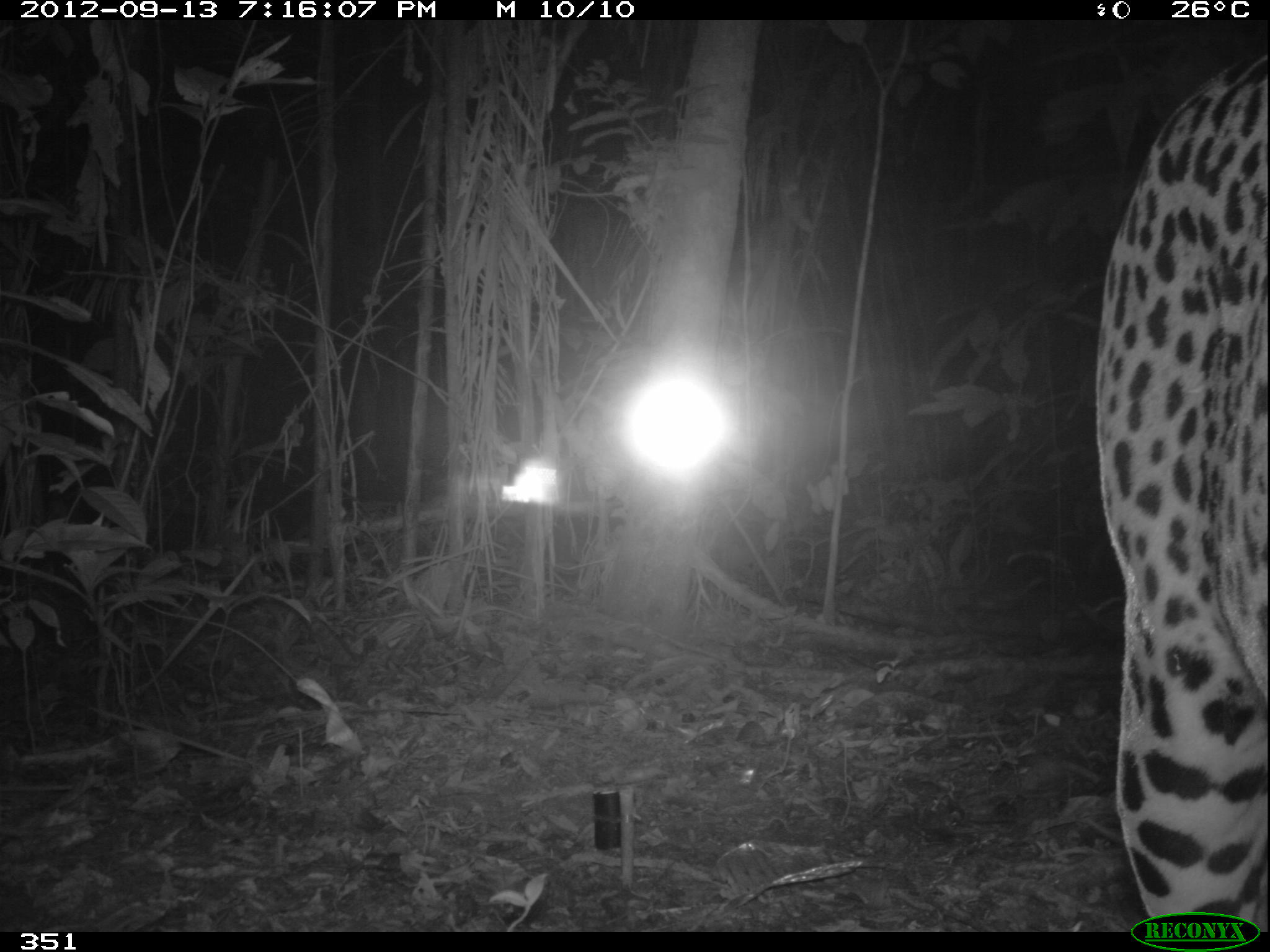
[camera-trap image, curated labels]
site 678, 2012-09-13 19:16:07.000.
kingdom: Animalia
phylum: Chordata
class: Mammalia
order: Carnivora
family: Felidae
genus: Panthera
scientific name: Panthera onca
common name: jaguar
Panthera onca (jaguar).